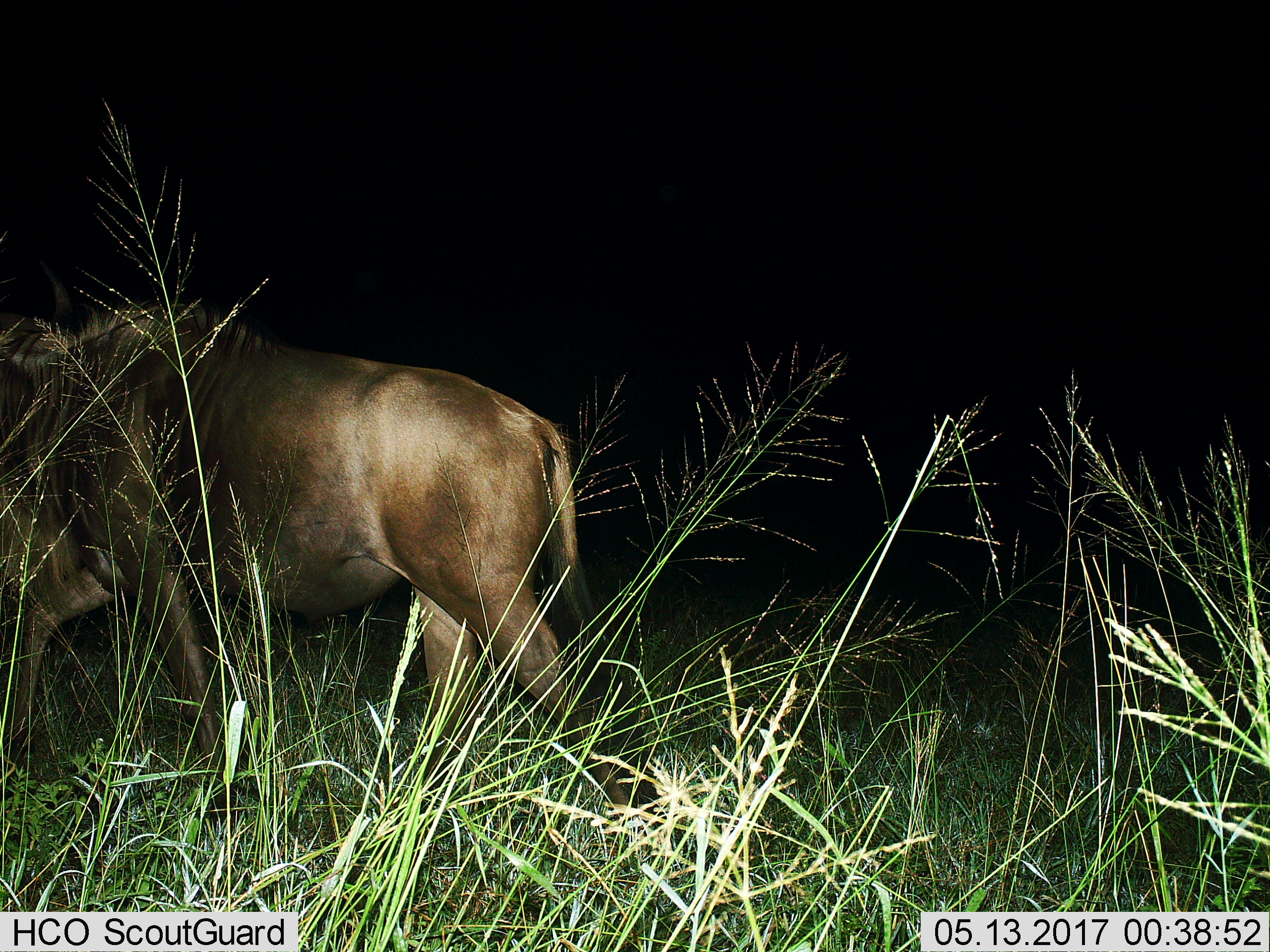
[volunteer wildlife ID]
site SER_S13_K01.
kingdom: Animalia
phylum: Chordata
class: Mammalia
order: Artiodactyla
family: Bovidae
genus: Connochaetes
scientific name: Connochaetes taurinus taurinus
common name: blue wildebeest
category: wildebeestblue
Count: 1.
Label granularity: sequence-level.